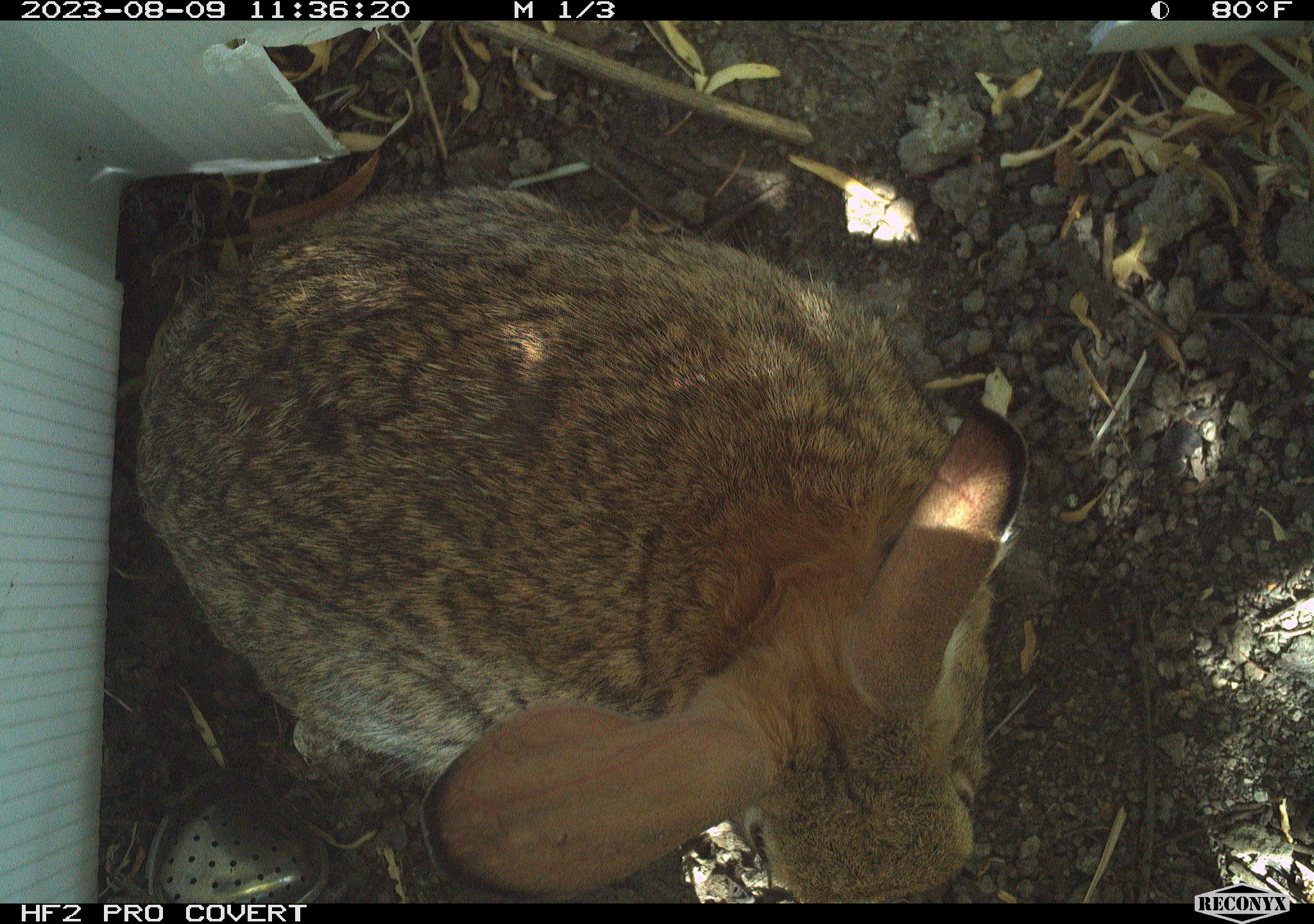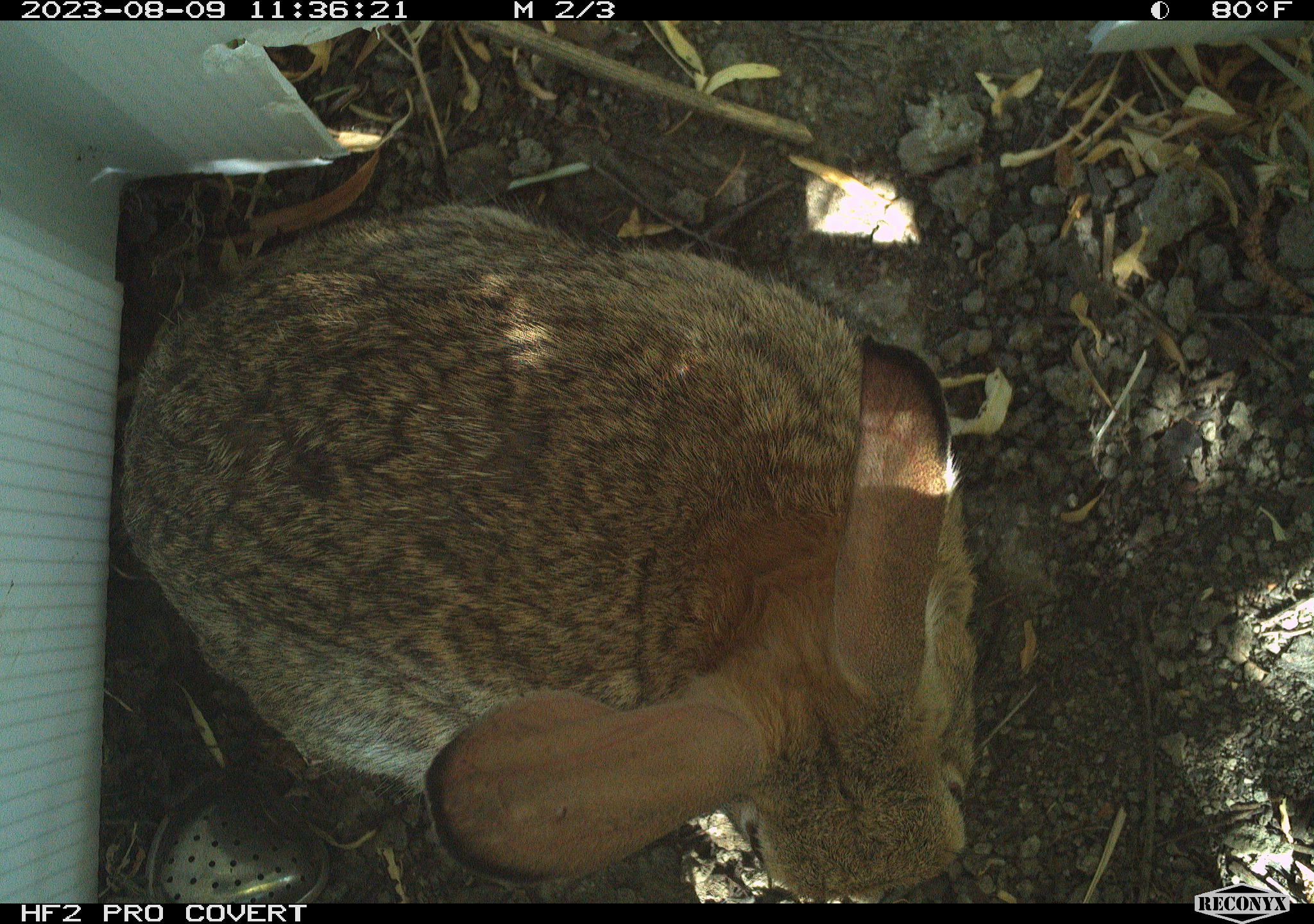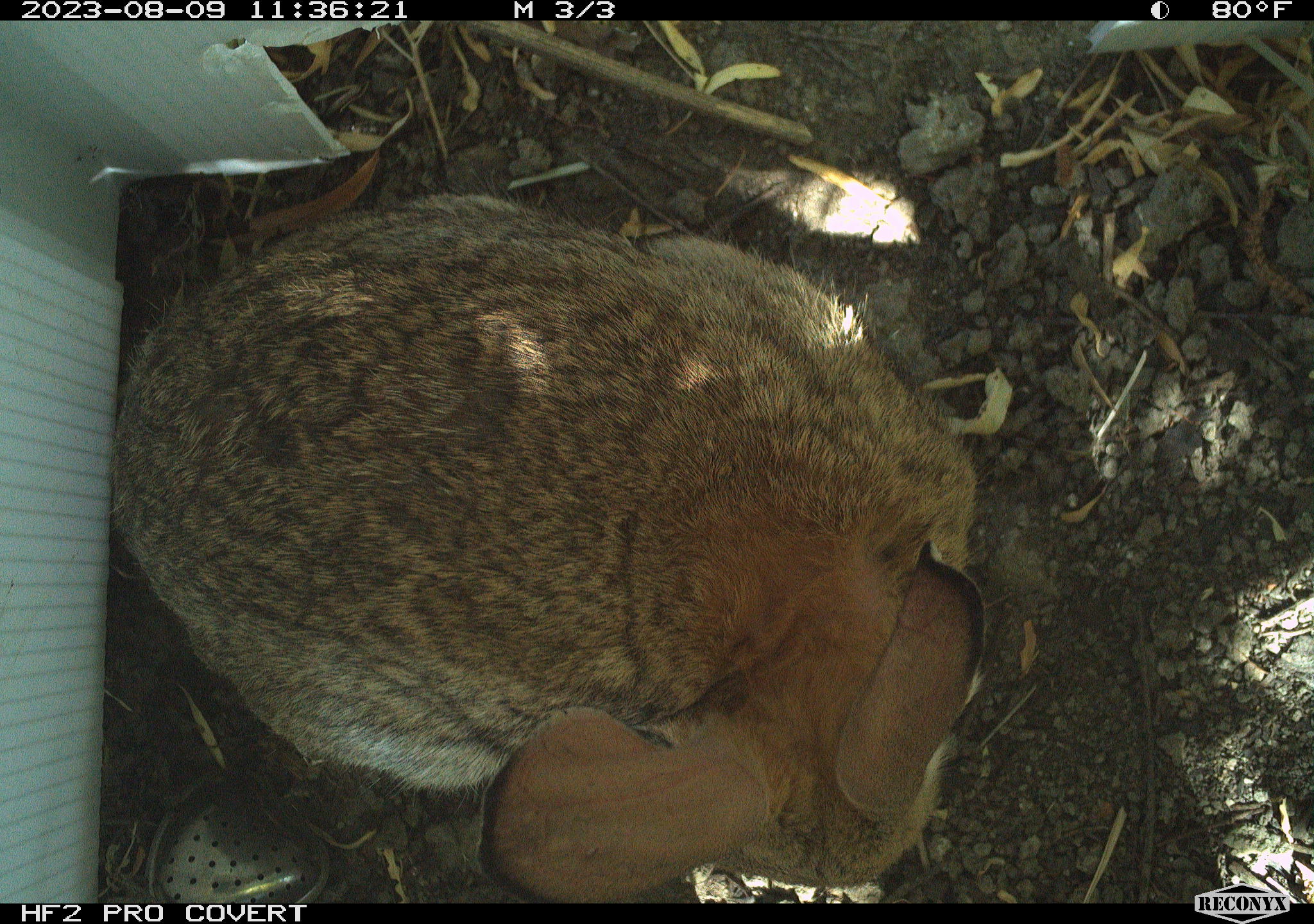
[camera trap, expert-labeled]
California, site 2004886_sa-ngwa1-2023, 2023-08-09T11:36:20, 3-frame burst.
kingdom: Animalia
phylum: Chordata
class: Mammalia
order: Lagomorpha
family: Leporidae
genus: Sylvilagus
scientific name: Sylvilagus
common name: cottontail rabbits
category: sylvilagus species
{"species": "sylvilagus species (cottontail rabbits) (Sylvilagus)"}